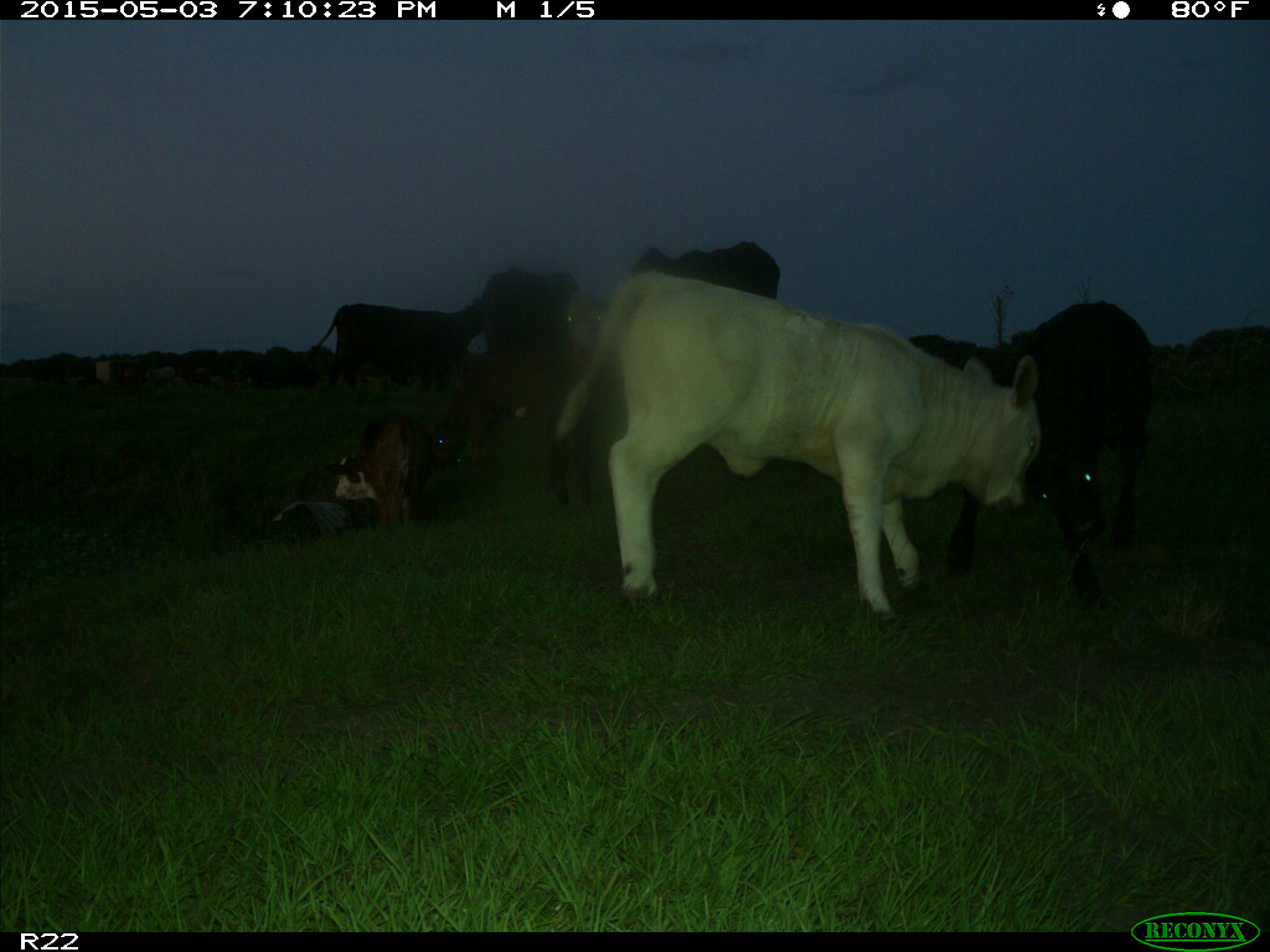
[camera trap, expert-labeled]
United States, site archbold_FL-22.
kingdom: Animalia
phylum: Chordata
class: Mammalia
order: Artiodactyla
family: Bovidae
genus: Bos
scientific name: Bos taurus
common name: domestic cow